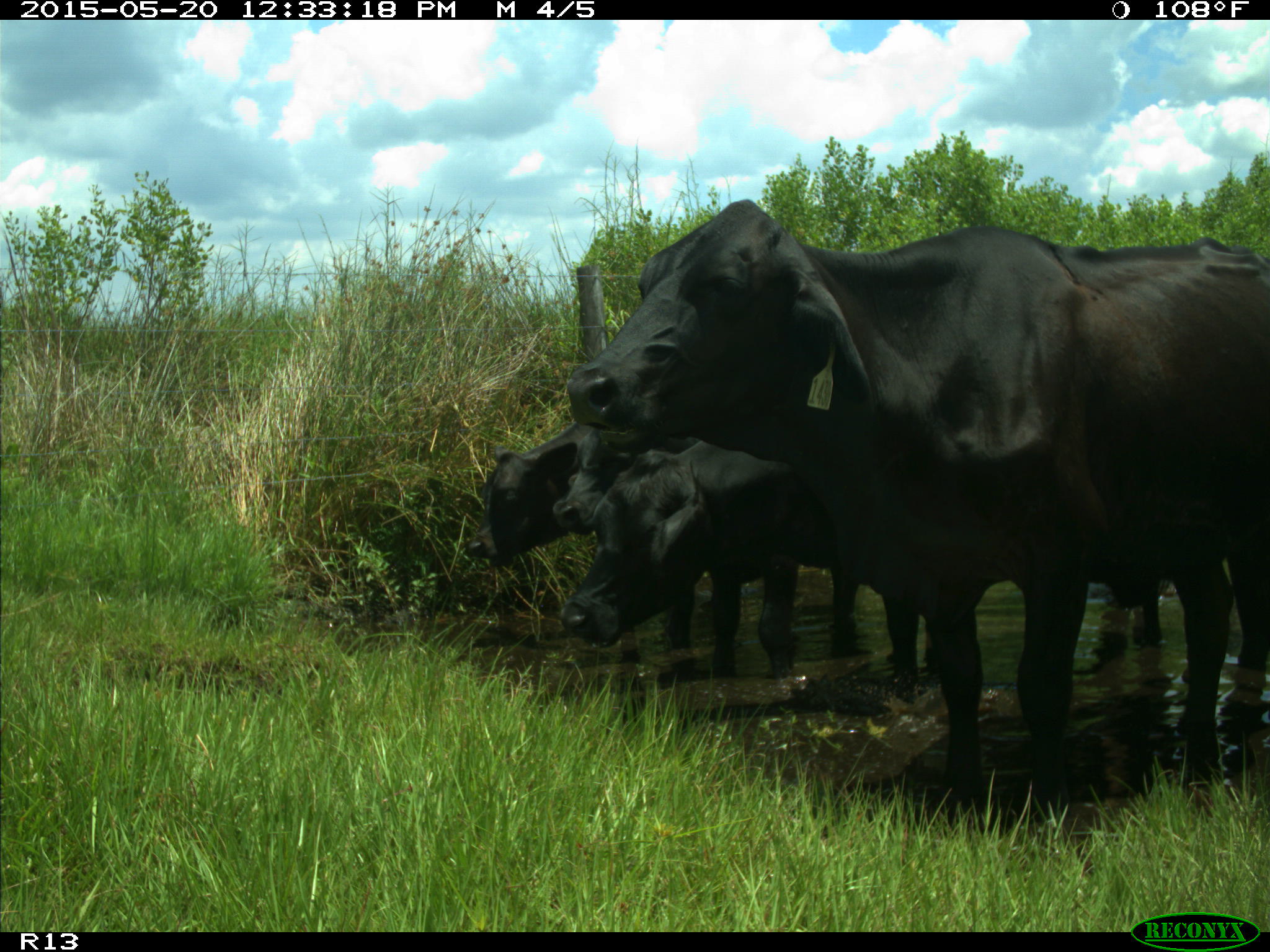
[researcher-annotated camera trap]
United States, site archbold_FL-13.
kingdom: Animalia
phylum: Chordata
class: Mammalia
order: Artiodactyla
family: Bovidae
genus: Bos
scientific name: Bos taurus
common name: domestic cow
Bos taurus (domestic cow).